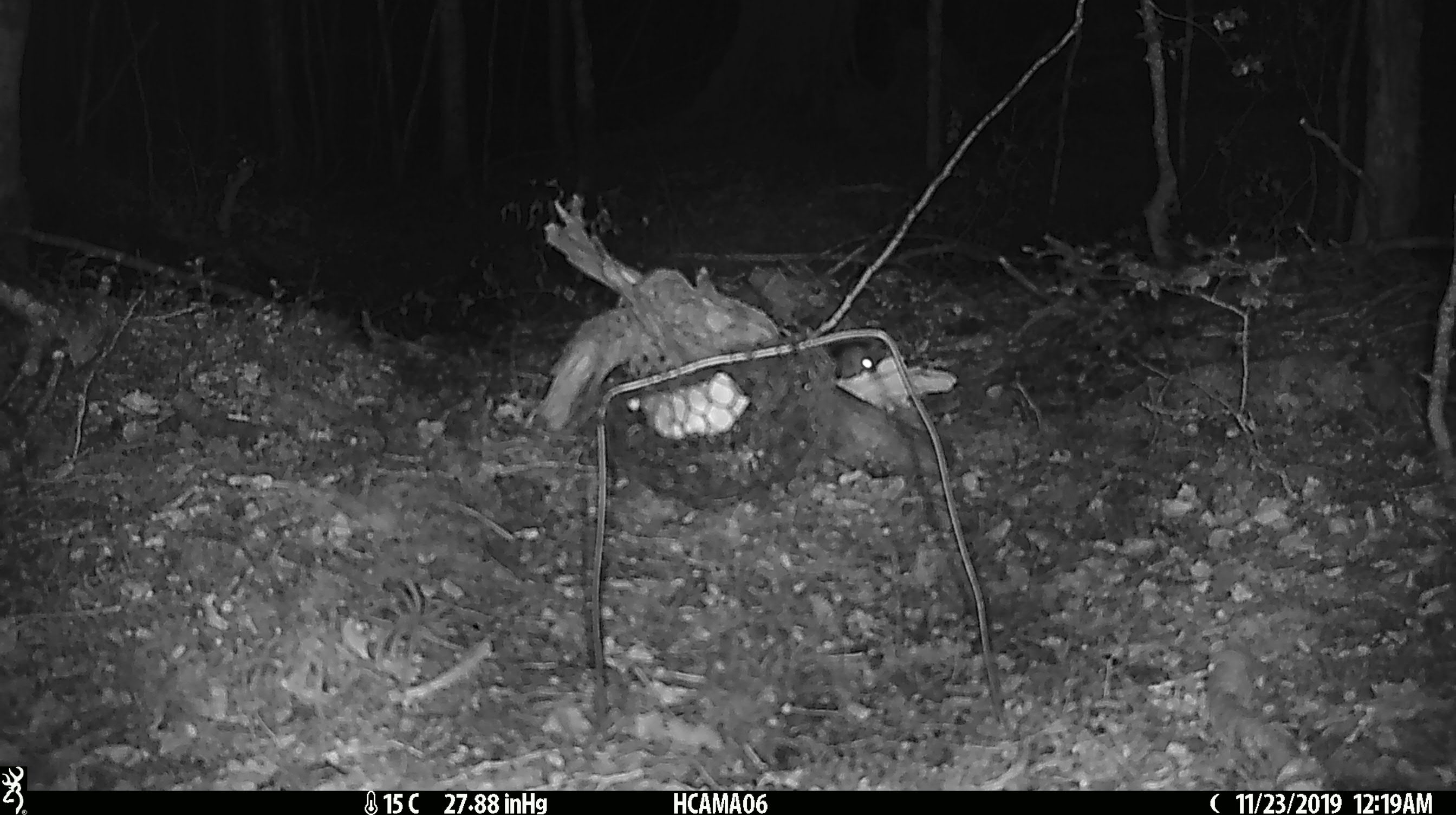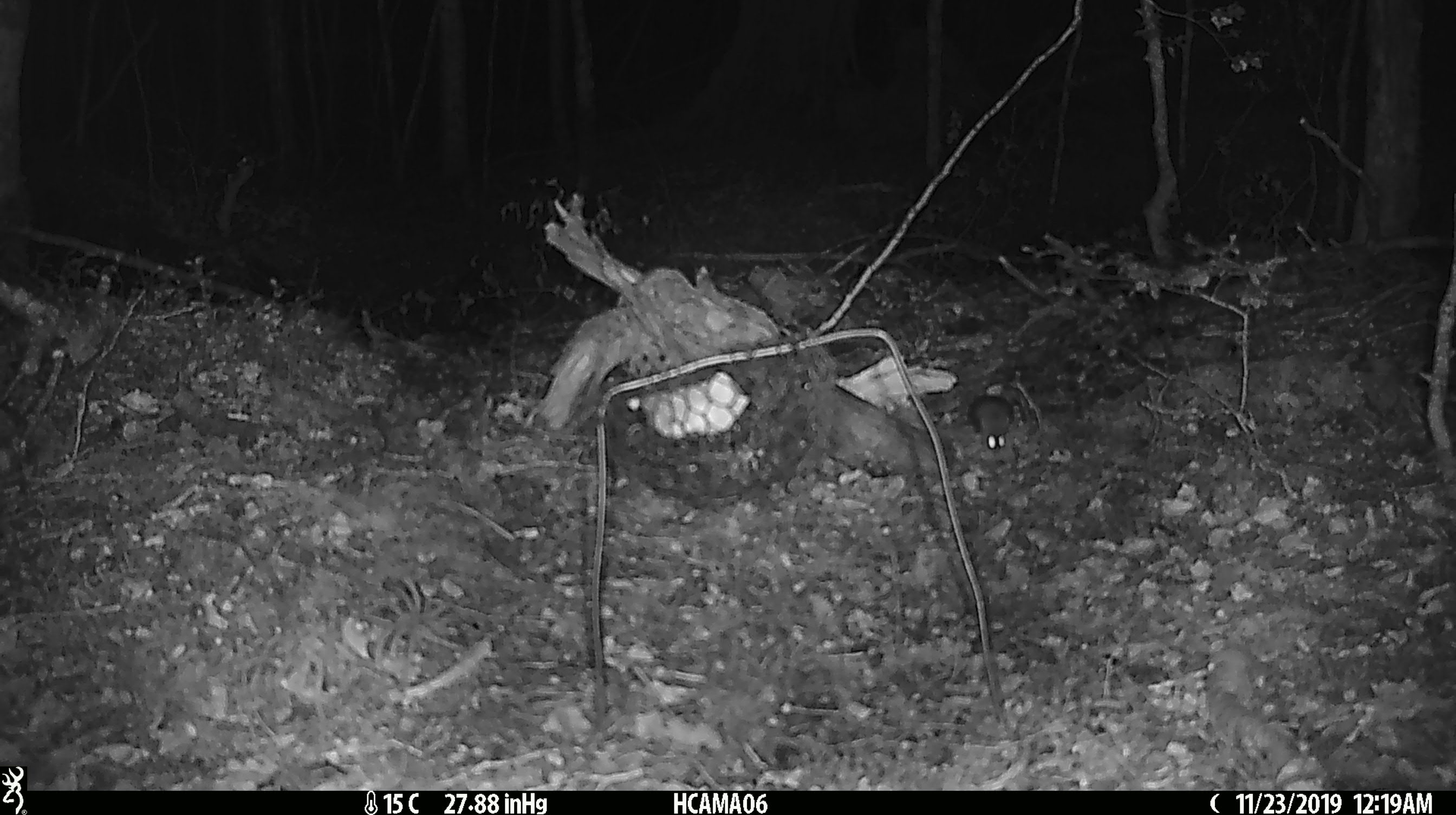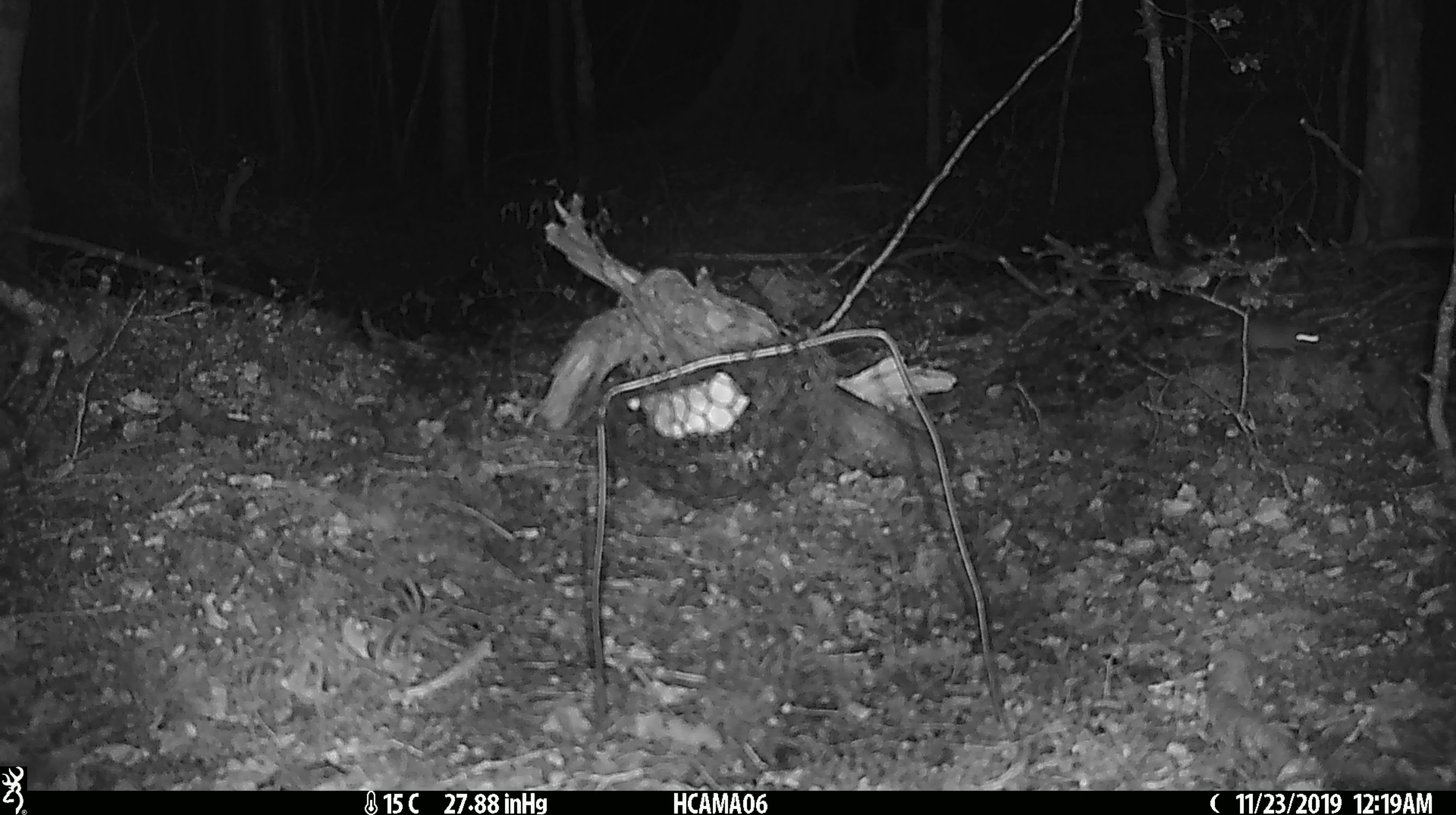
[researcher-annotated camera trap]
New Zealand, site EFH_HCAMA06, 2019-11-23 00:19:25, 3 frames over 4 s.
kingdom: Animalia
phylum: Chordata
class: Mammalia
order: Rodentia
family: Muridae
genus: Mus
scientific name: Mus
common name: mouse